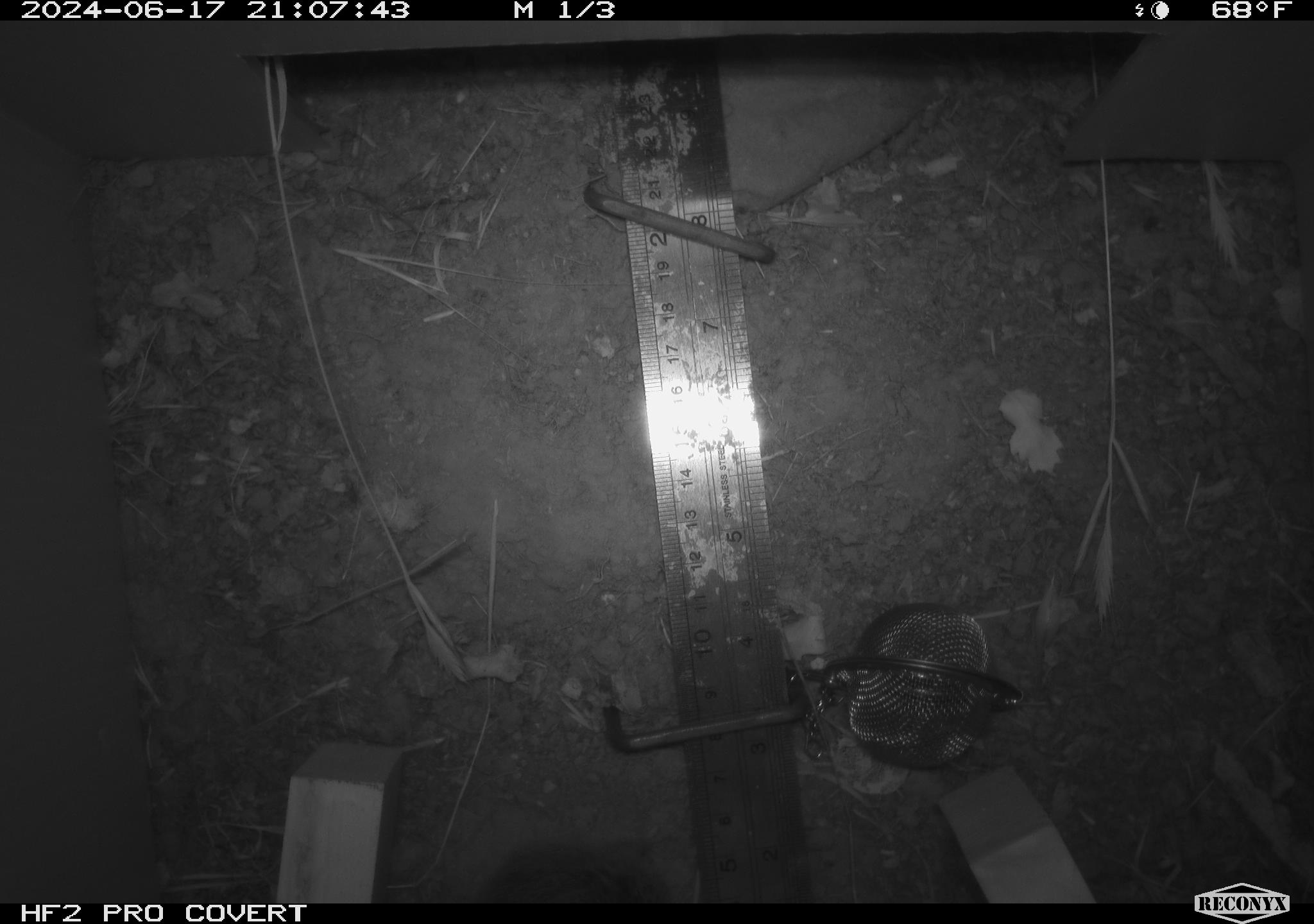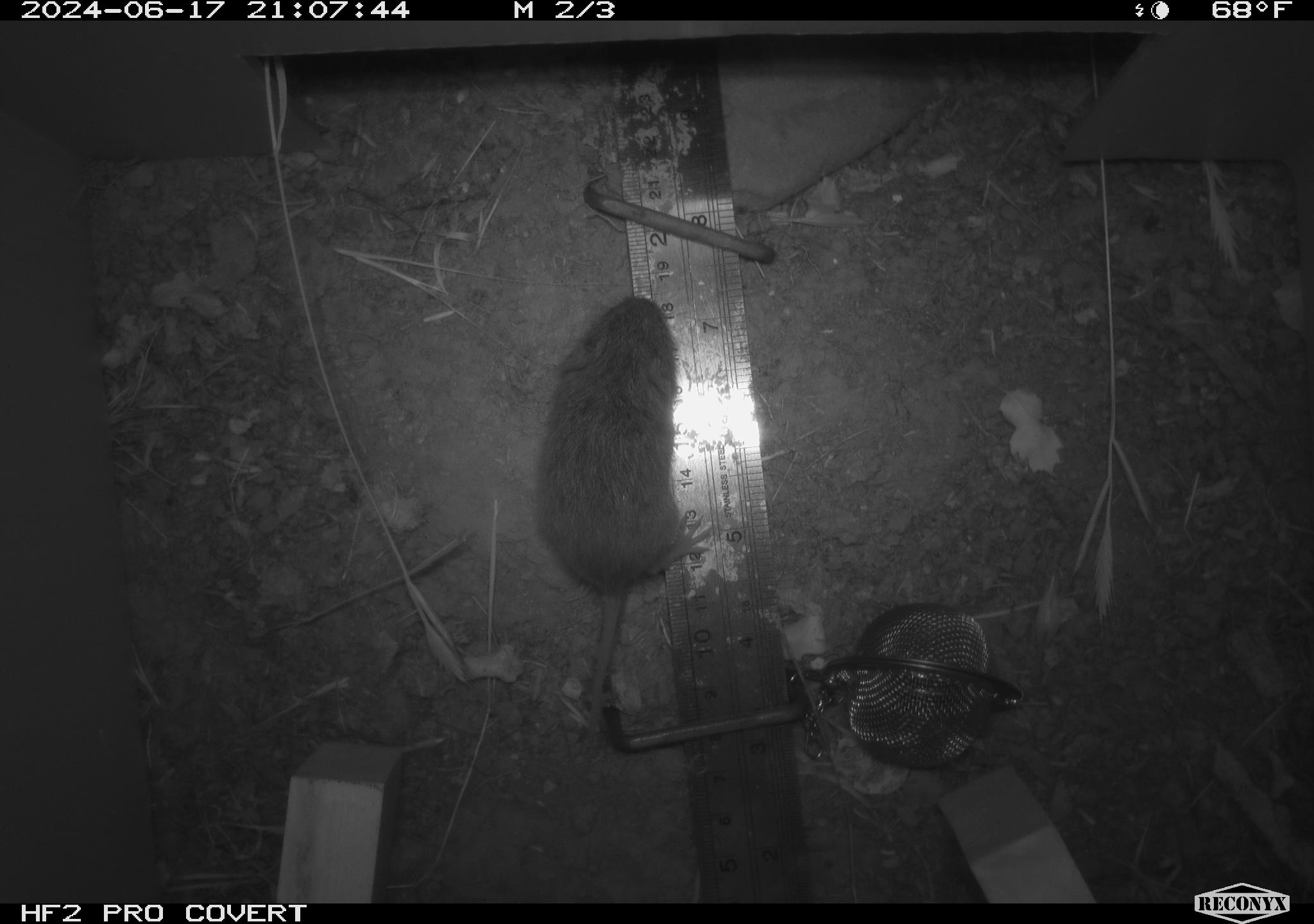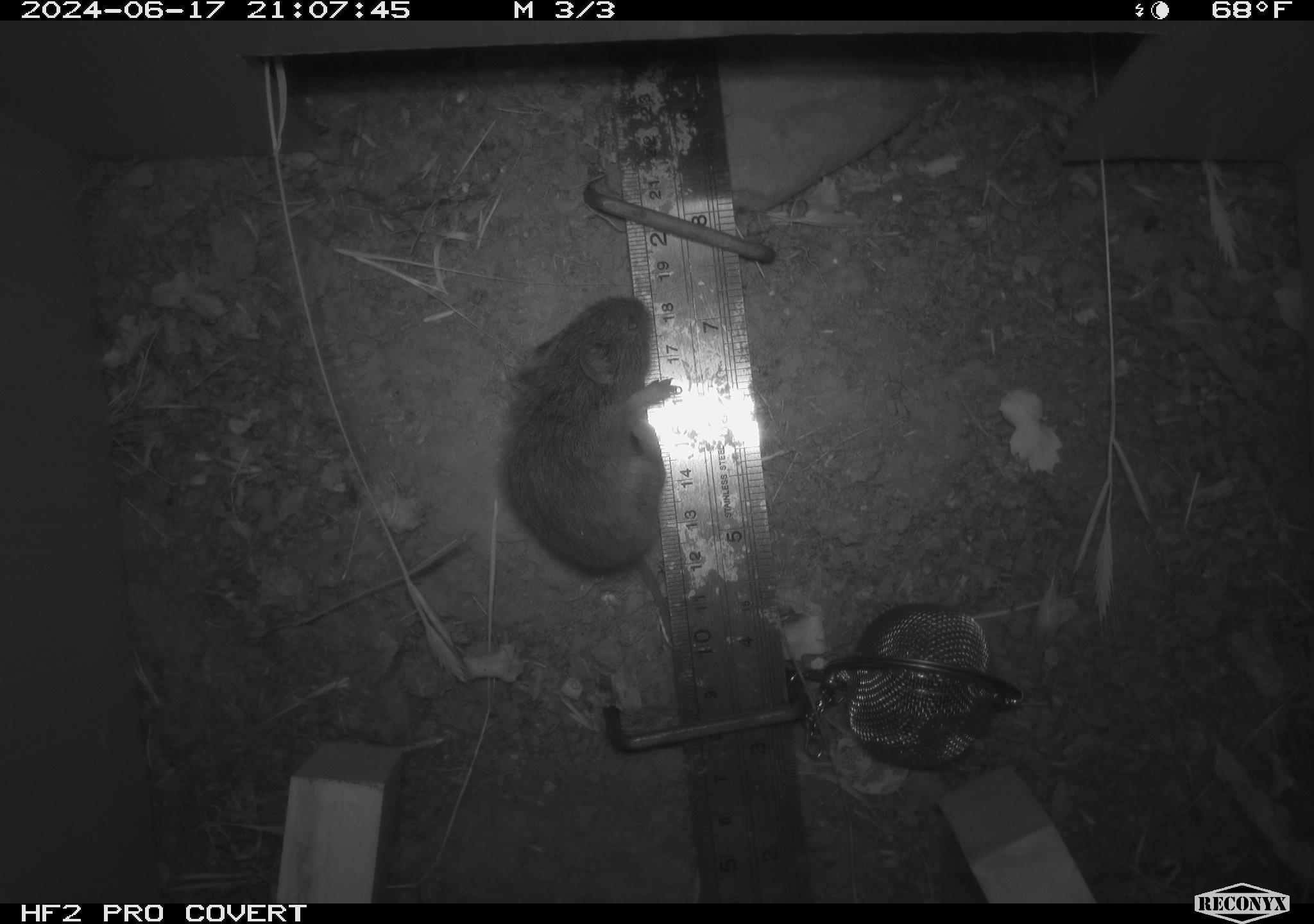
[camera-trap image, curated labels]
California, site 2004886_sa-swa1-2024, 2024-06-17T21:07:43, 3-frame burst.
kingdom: Animalia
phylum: Chordata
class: Mammalia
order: Rodentia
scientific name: Rodentia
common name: mouse species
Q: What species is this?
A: Mouse species (Rodentia).